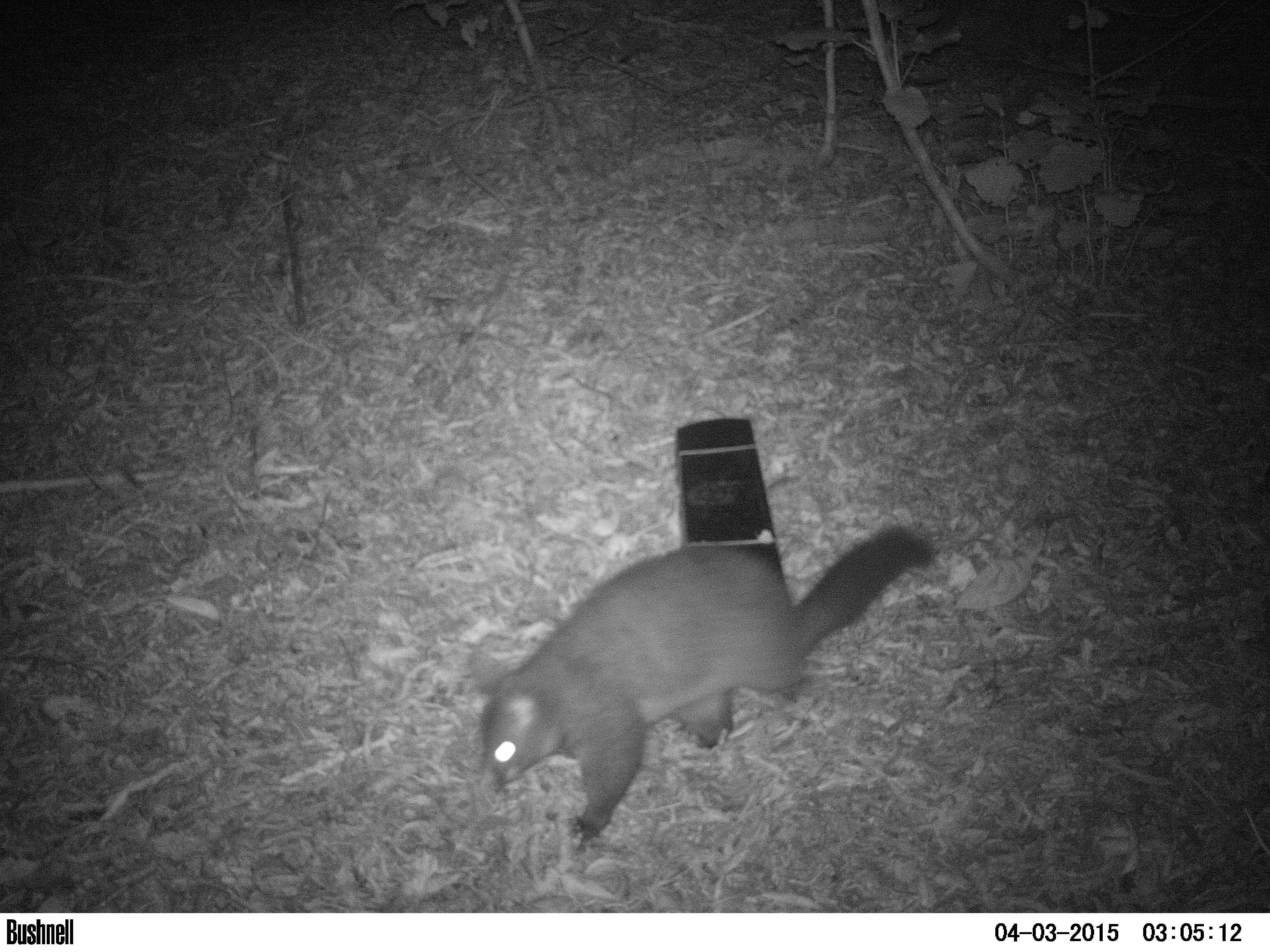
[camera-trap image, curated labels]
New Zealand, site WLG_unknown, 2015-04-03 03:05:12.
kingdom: Animalia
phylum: Chordata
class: Mammalia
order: Diprotodontia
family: Phalangeridae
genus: Trichosurus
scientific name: Trichosurus vulpecula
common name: common brushtail possum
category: possum